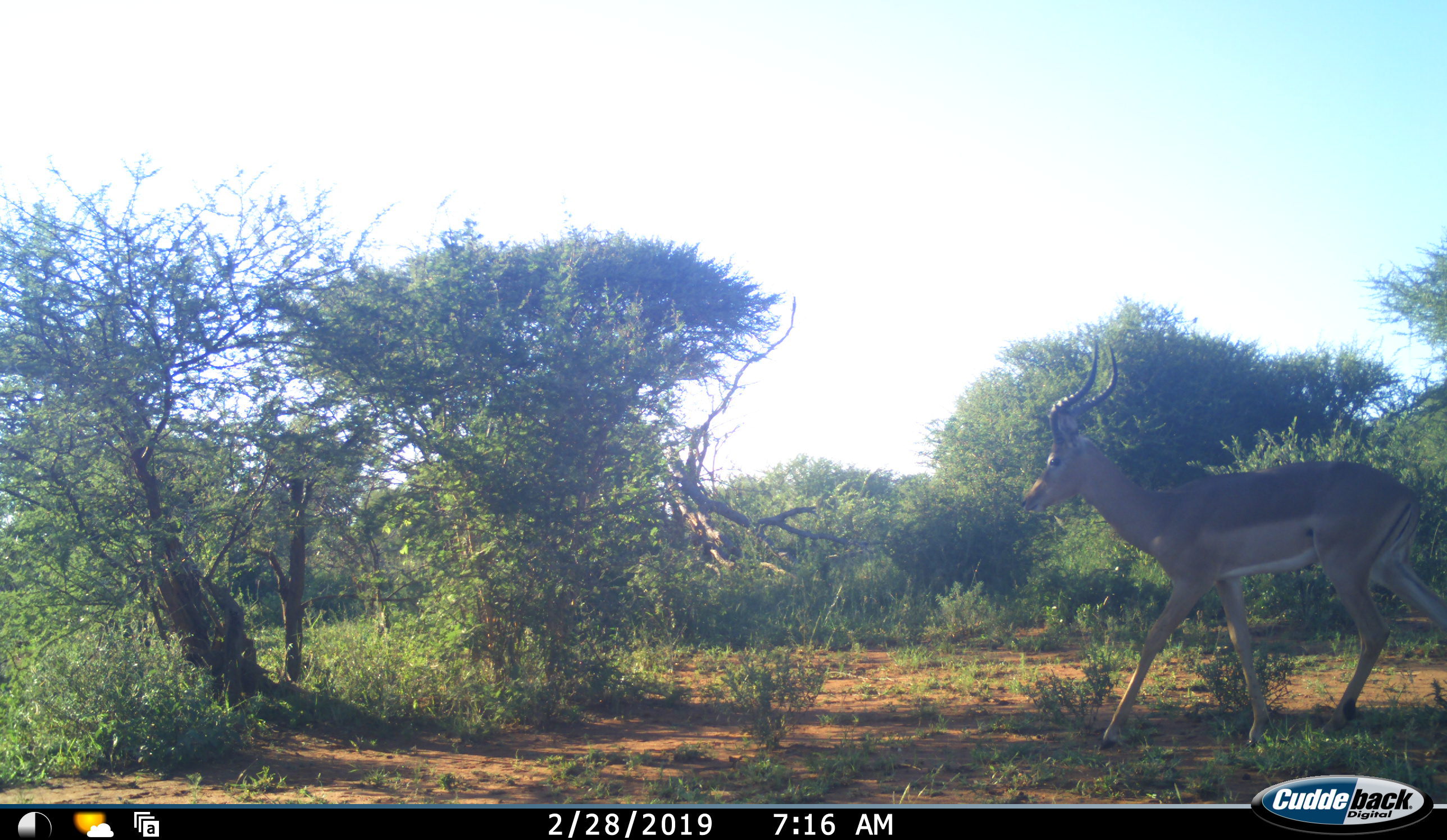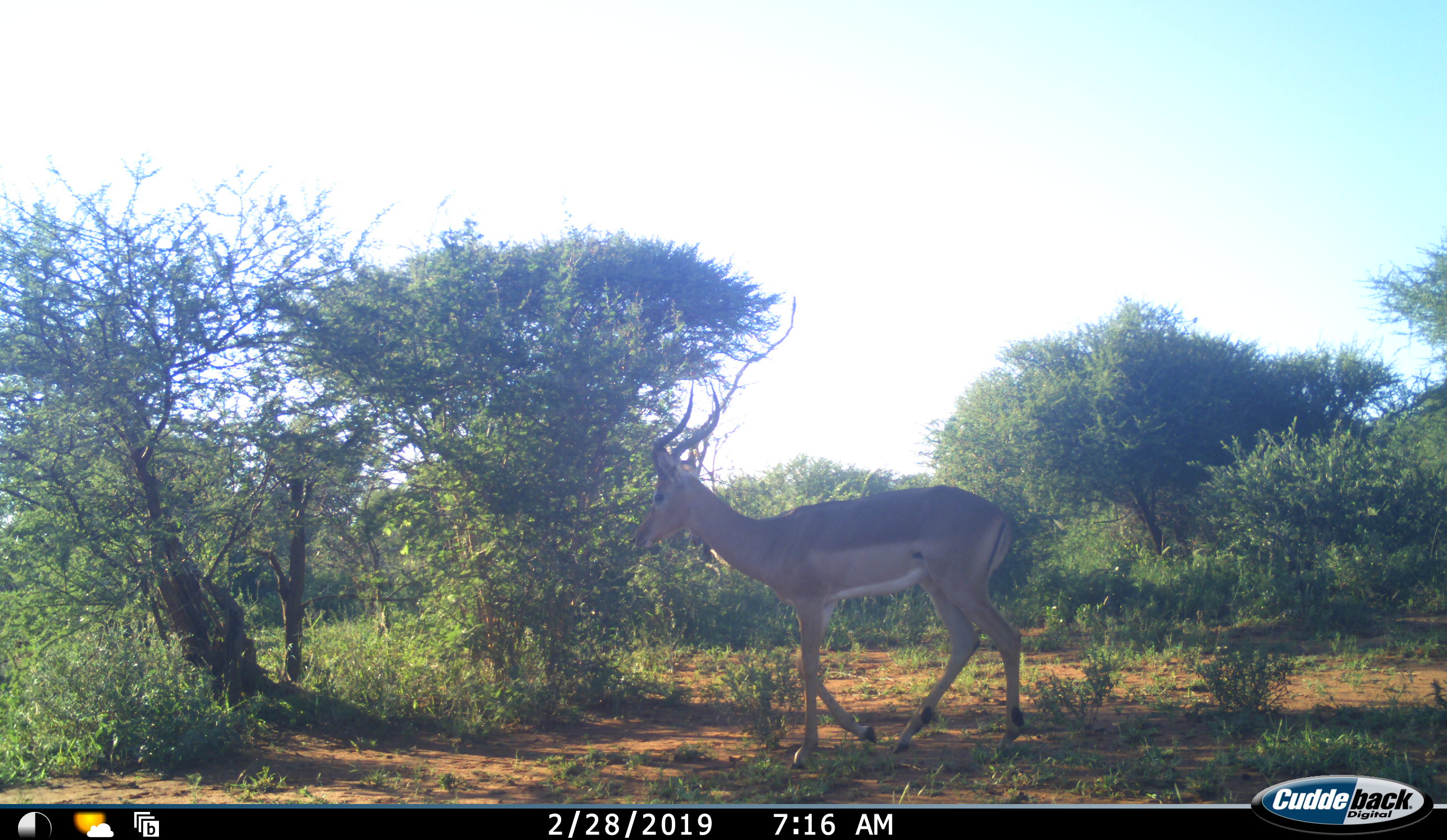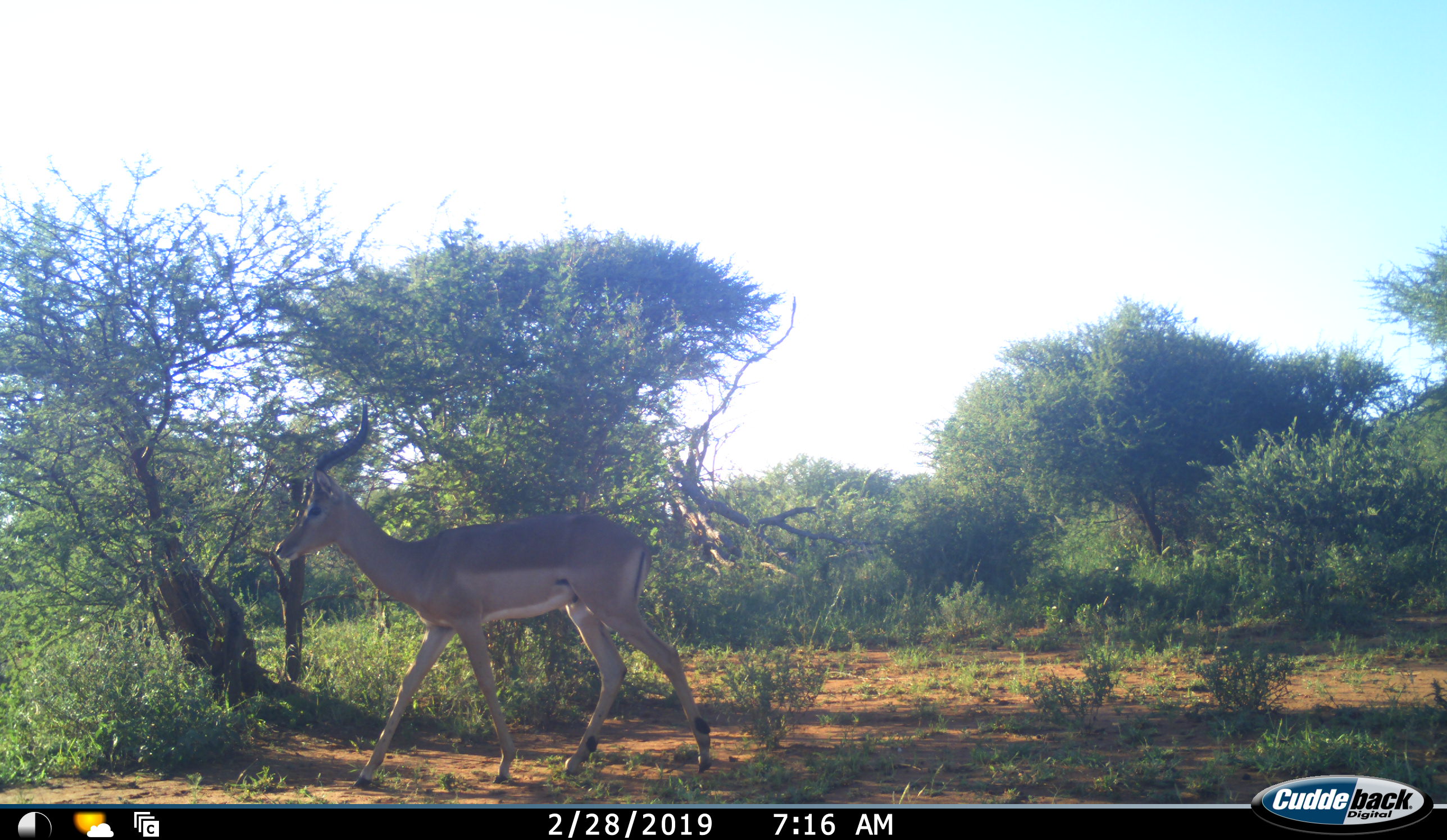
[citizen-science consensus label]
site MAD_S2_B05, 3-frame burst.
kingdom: Animalia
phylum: Chordata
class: Mammalia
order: Artiodactyla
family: Bovidae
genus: Aepyceros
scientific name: Aepyceros melampus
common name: impala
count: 1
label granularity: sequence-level